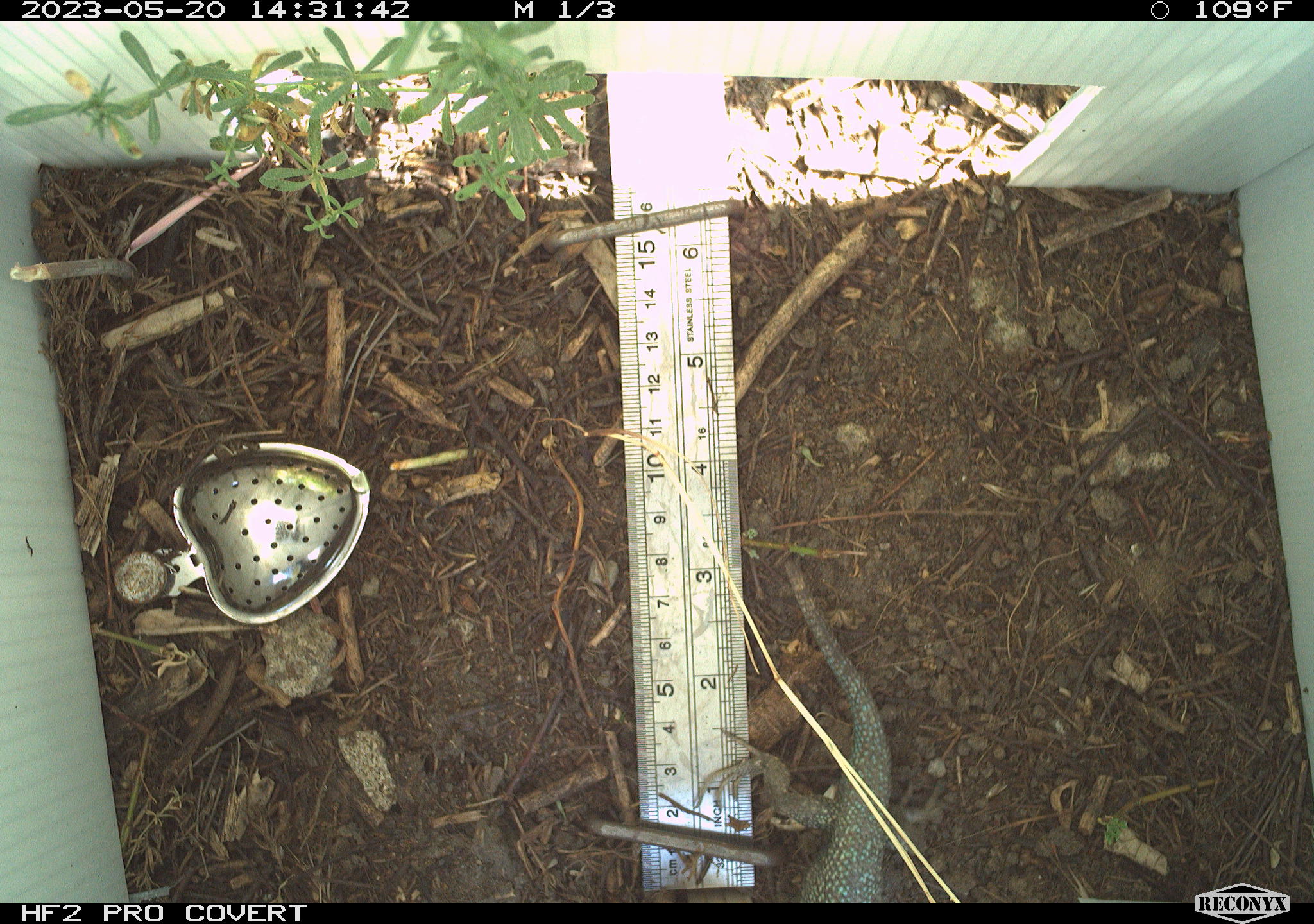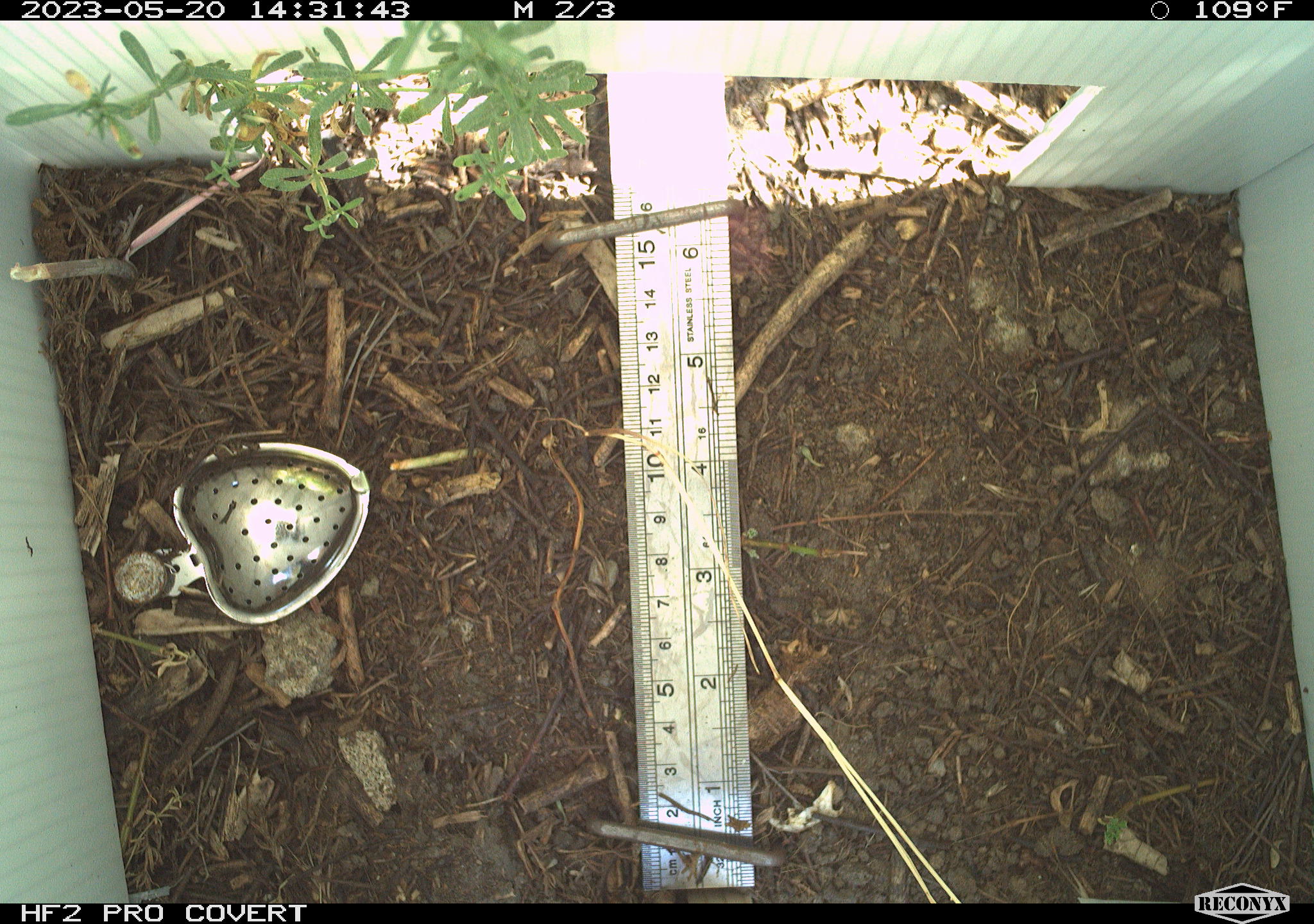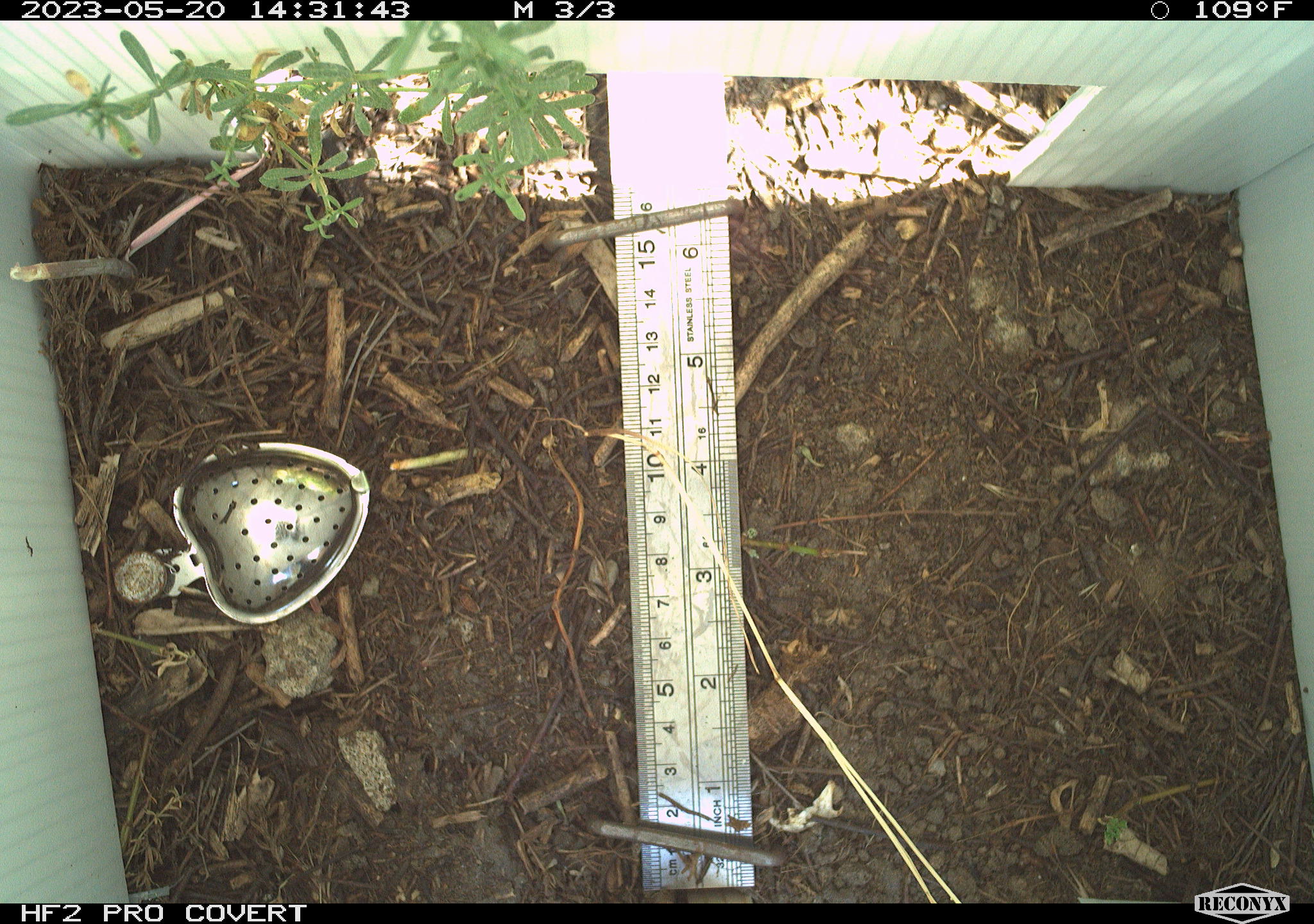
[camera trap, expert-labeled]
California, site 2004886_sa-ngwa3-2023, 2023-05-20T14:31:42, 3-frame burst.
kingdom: Animalia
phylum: Chordata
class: Reptilia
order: Squamata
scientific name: Squamata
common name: lizards and snakes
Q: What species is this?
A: Lizards and snakes (Squamata).